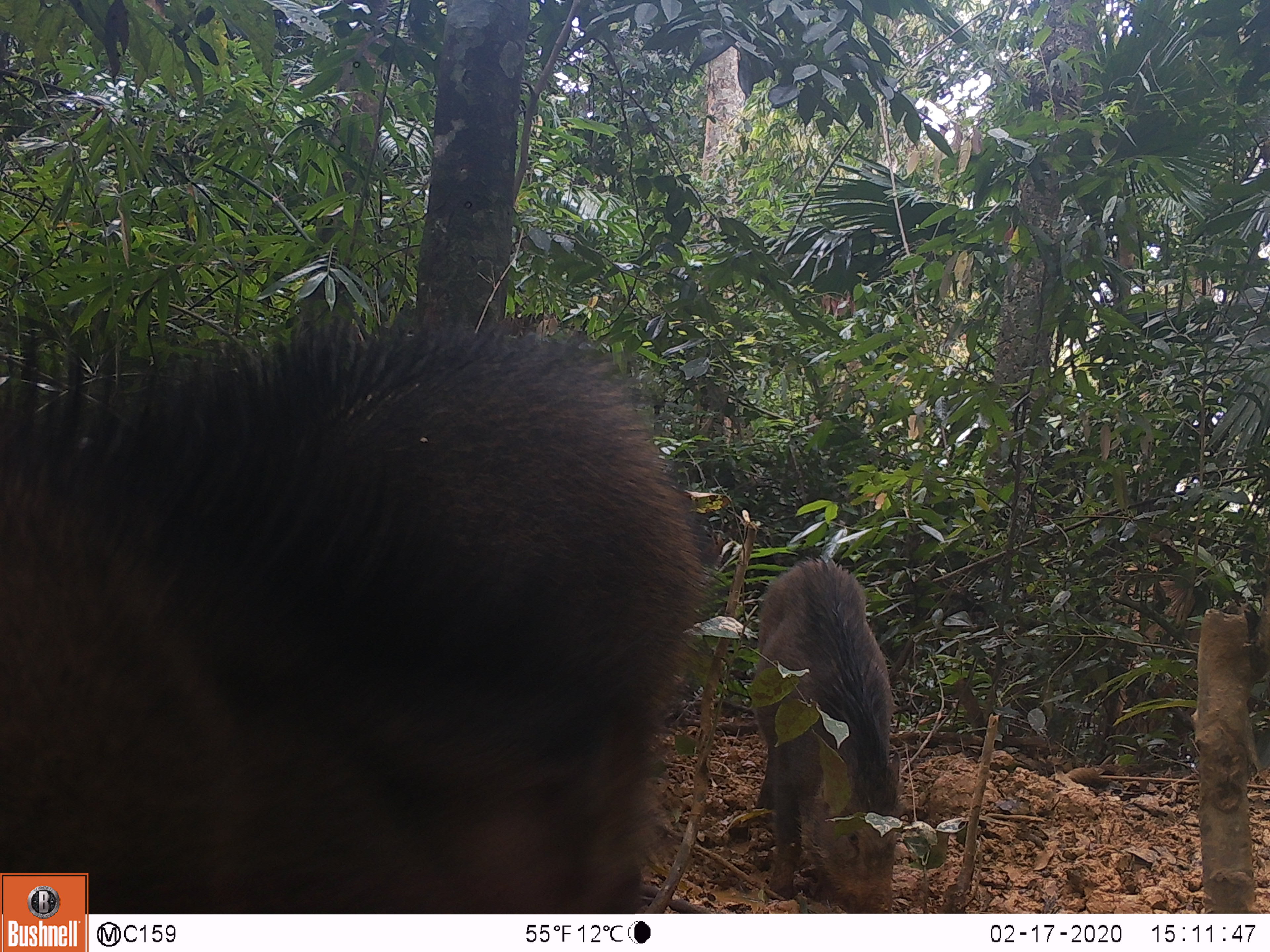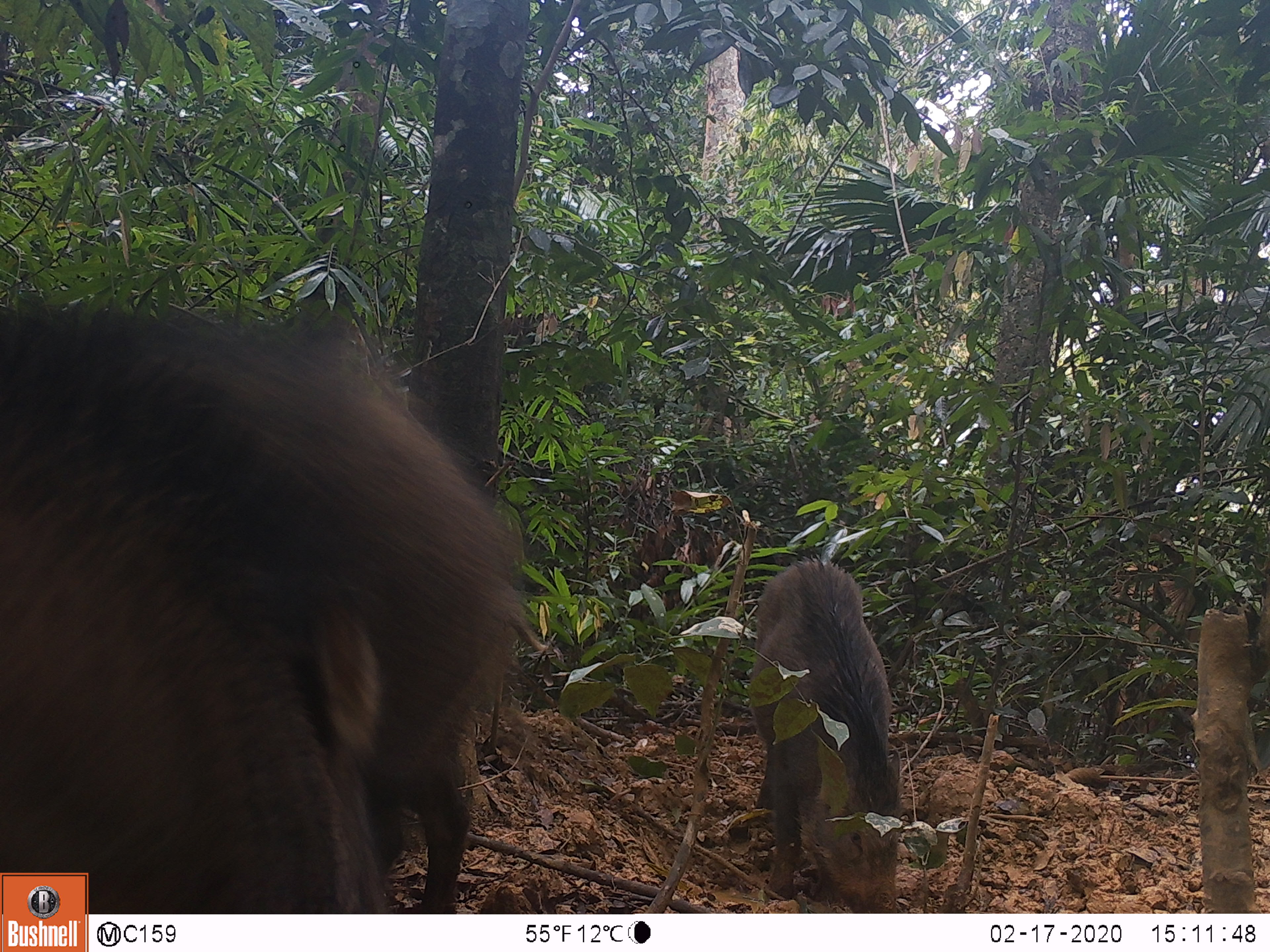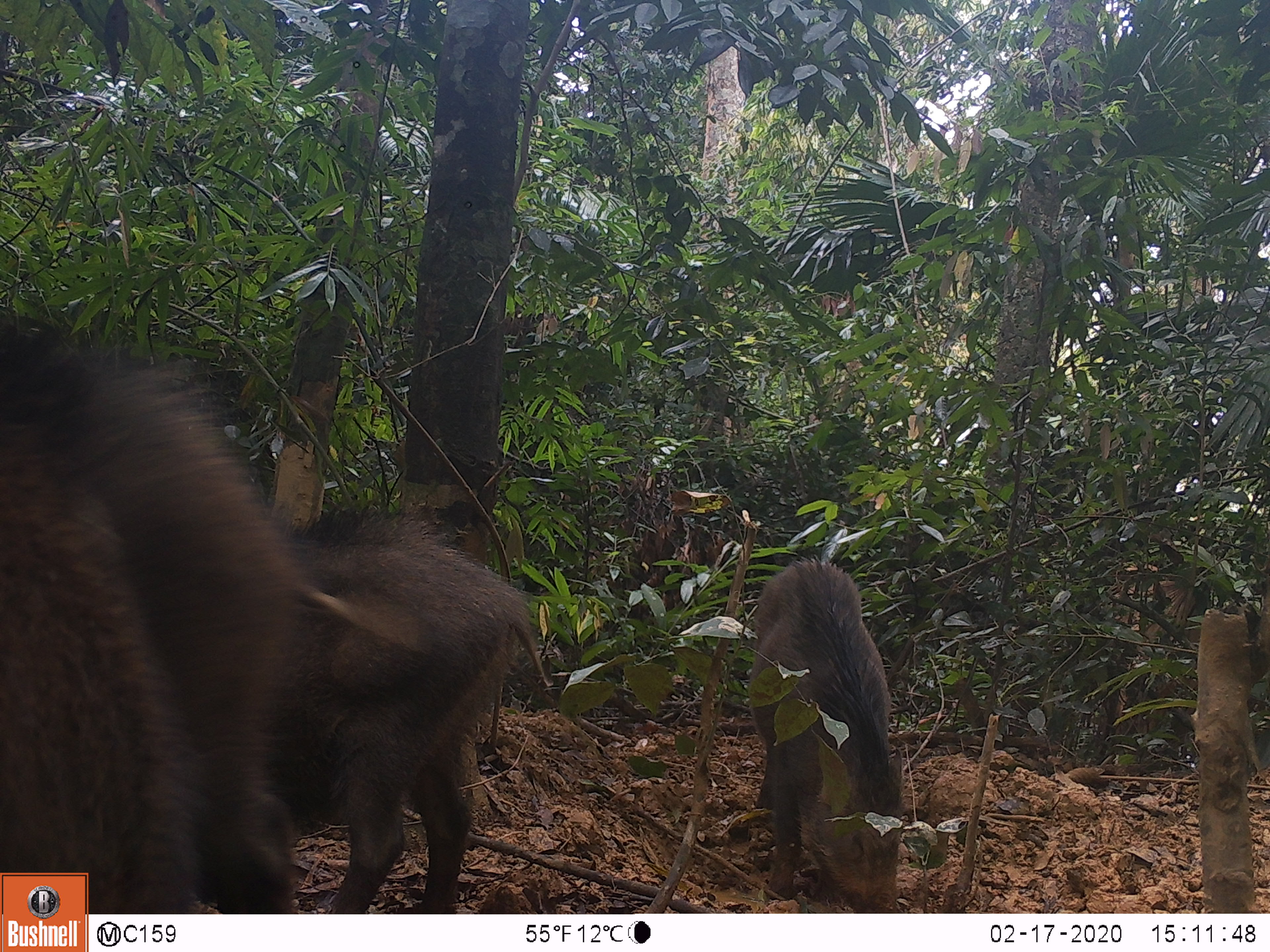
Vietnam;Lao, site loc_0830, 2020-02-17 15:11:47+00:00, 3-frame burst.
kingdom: Animalia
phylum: Chordata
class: Mammalia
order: Artiodactyla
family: Suidae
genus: Sus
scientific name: Sus scrofa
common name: eurasian wild pig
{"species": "eurasian wild pig (Sus scrofa)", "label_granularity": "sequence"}